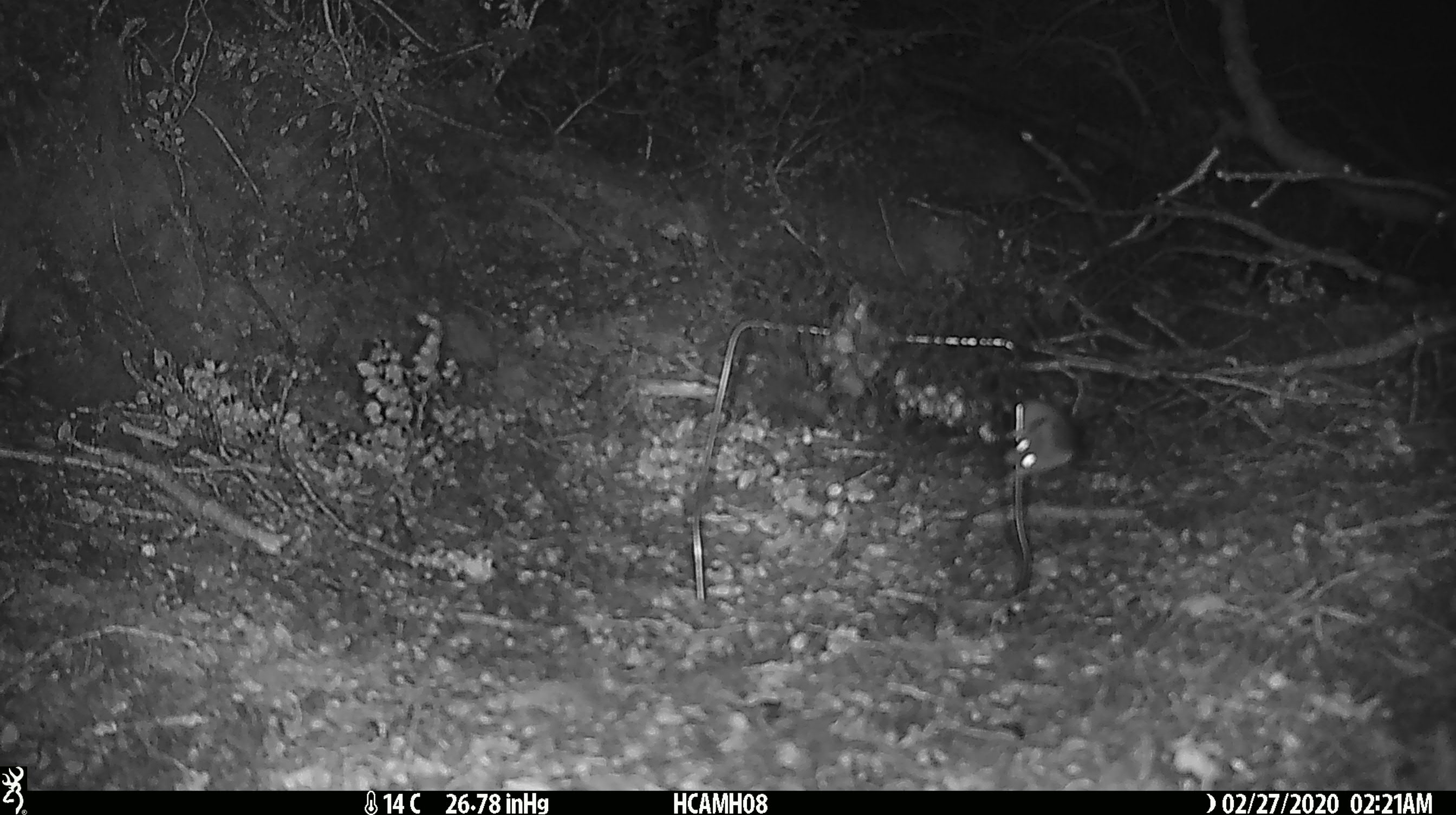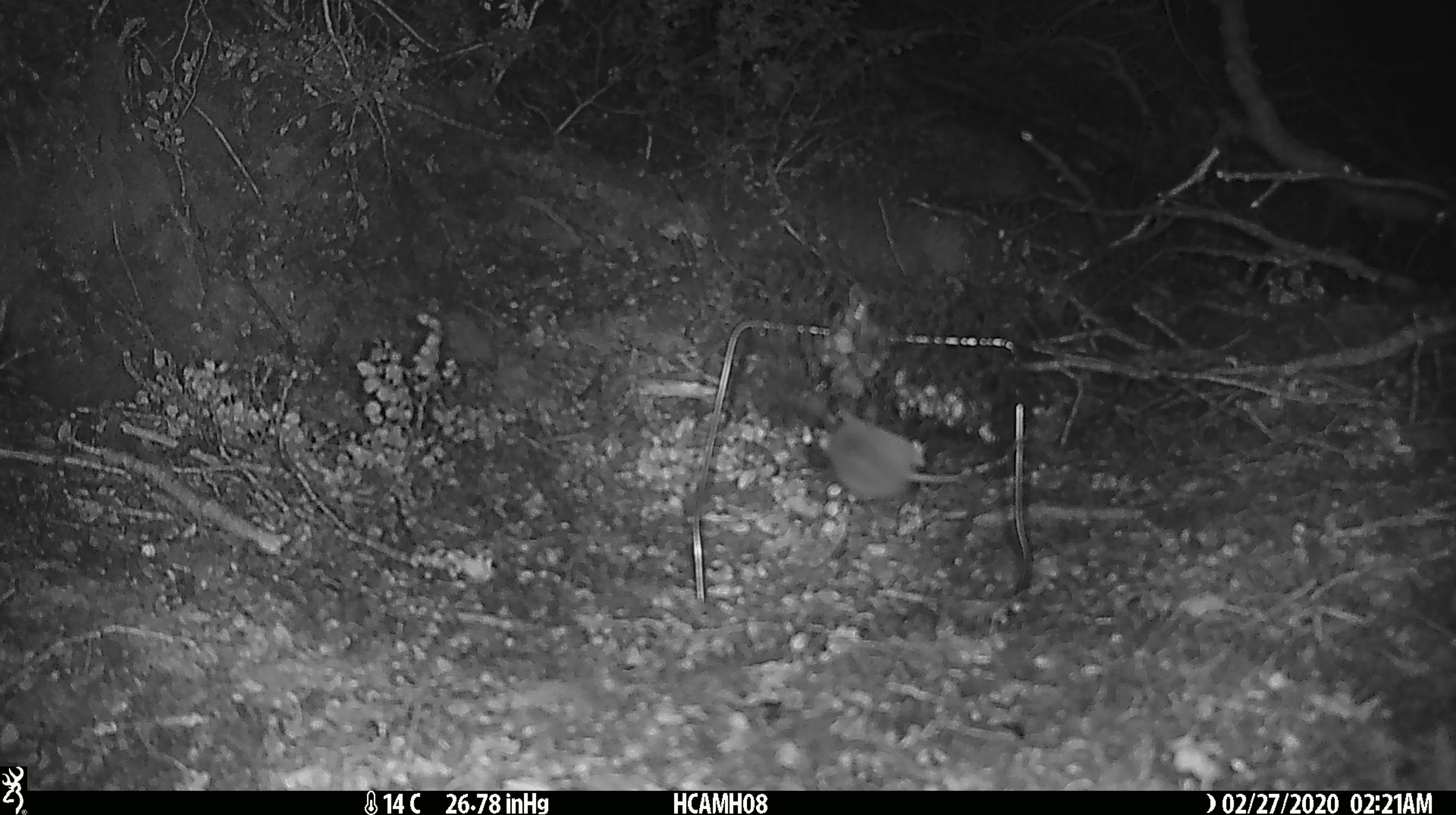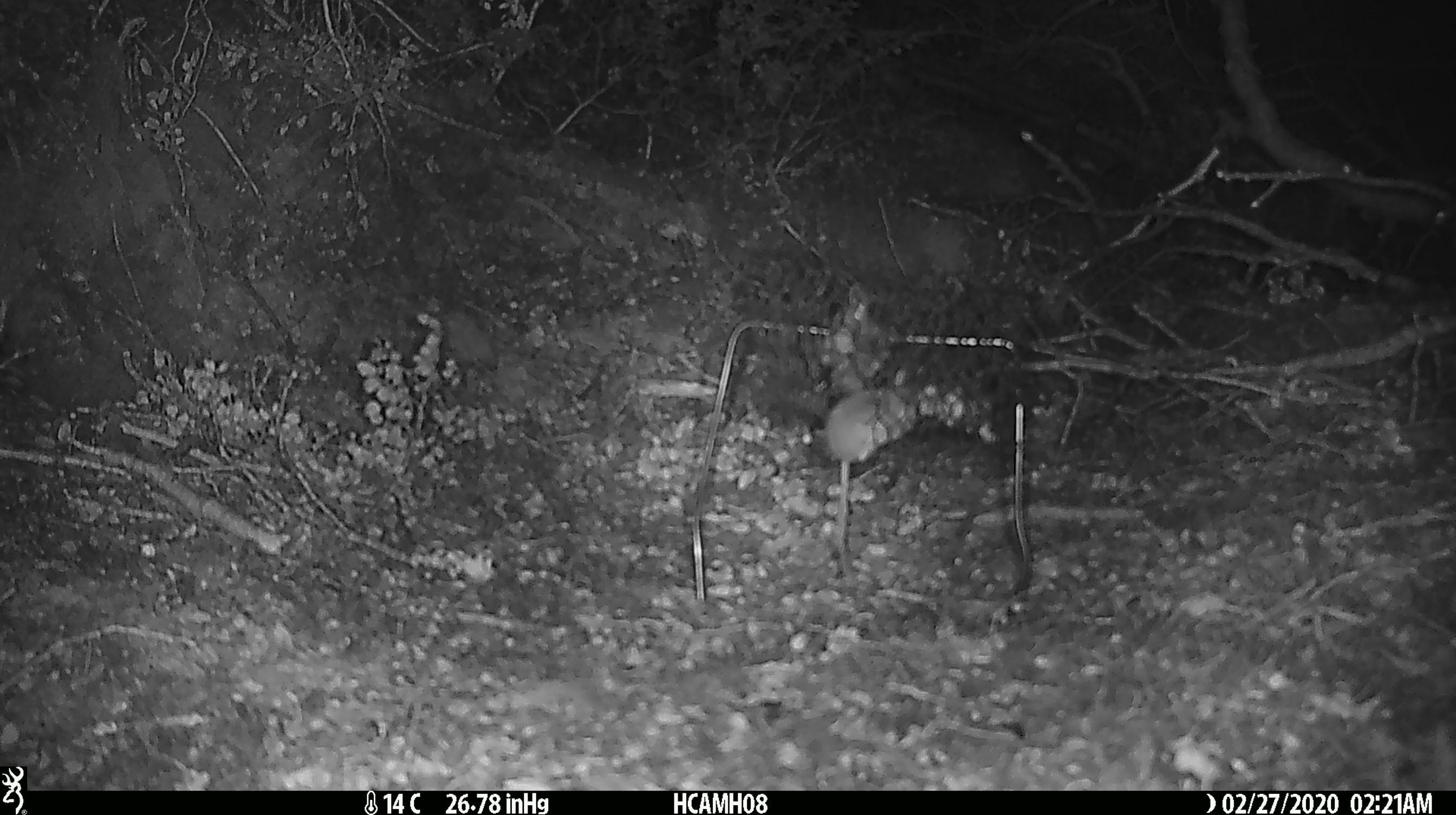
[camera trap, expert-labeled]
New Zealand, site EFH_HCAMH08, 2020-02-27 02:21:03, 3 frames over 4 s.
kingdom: Animalia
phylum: Chordata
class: Mammalia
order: Rodentia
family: Muridae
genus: Mus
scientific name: Mus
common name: mouse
Mouse (Mus).